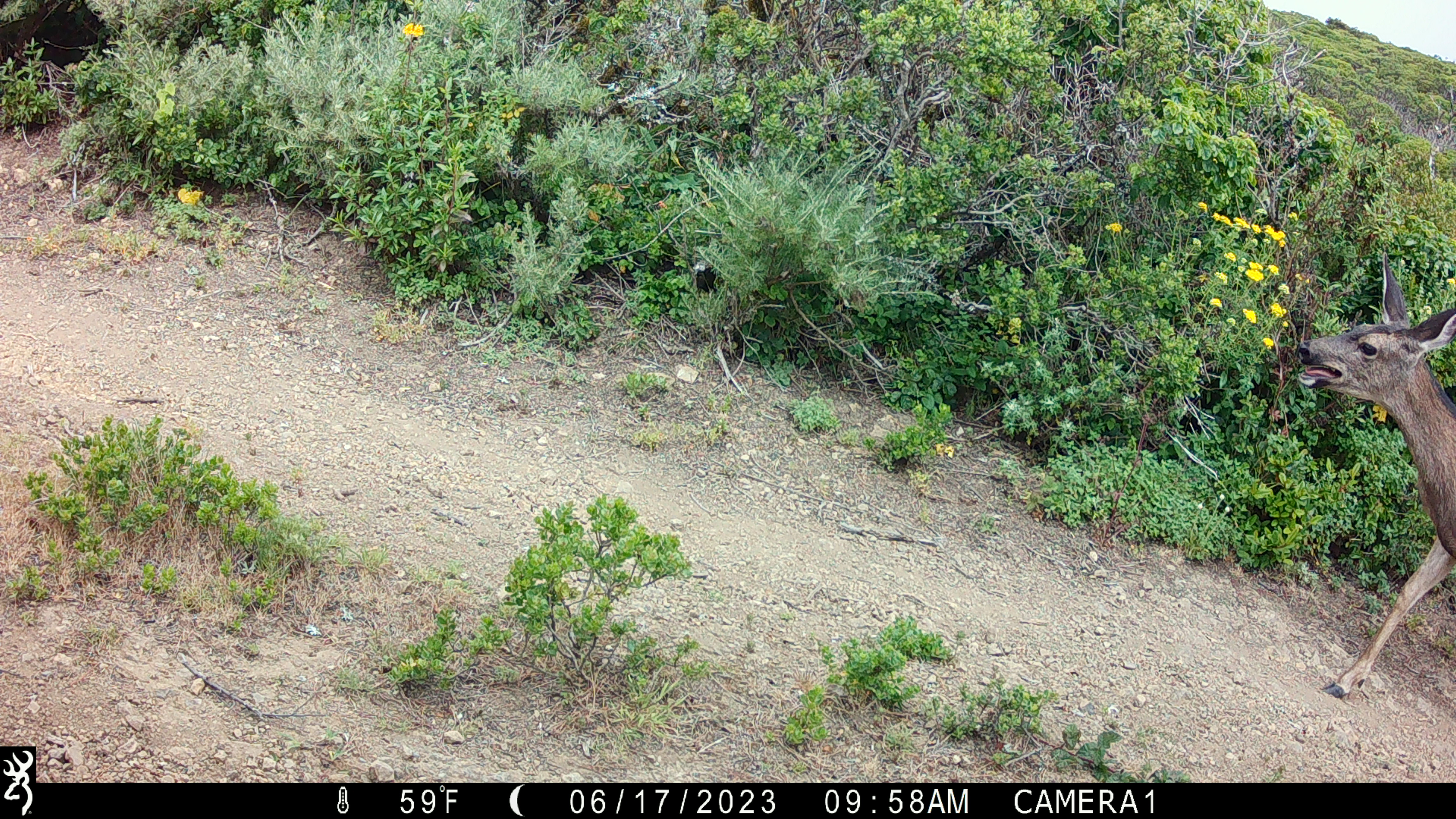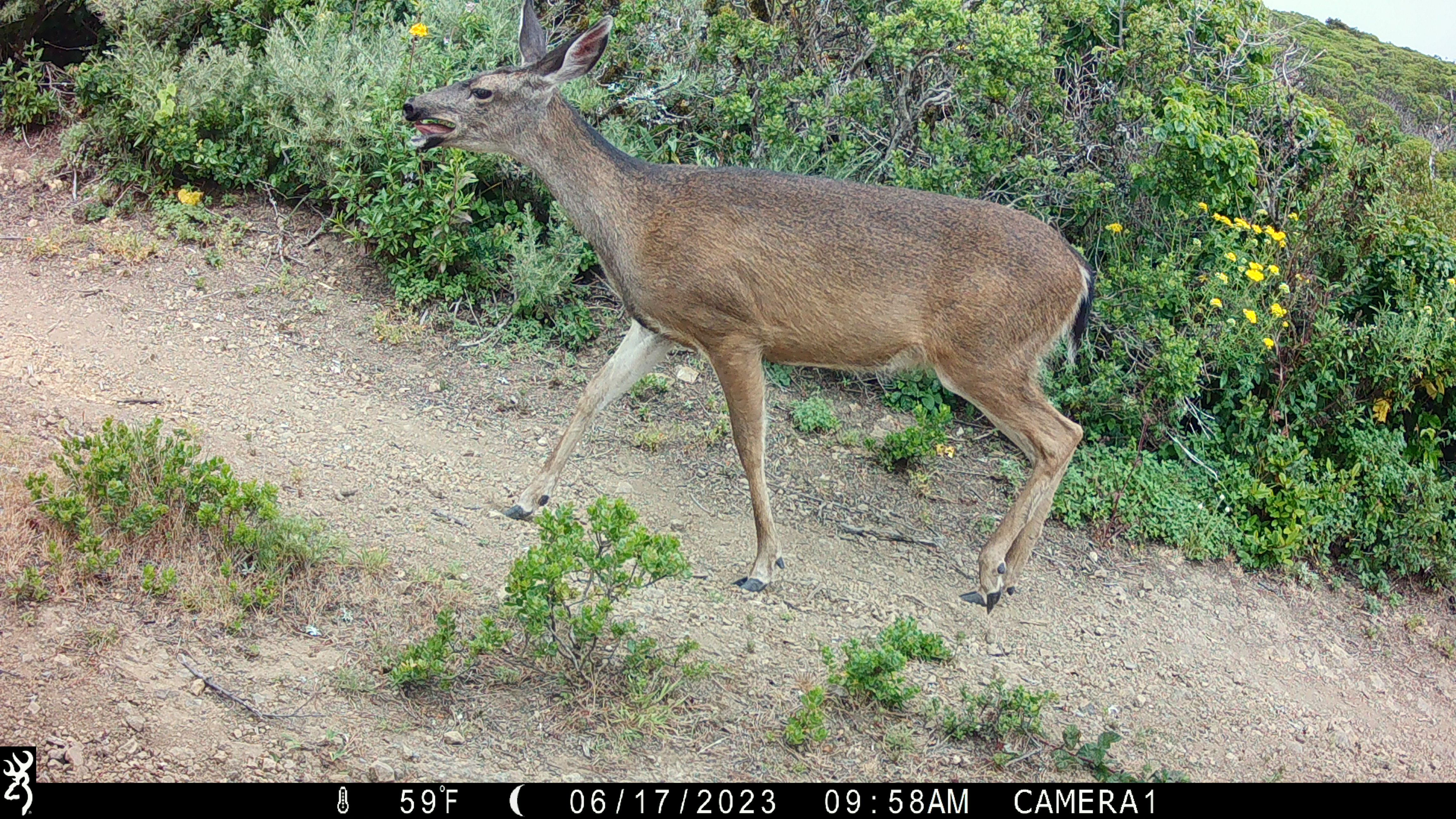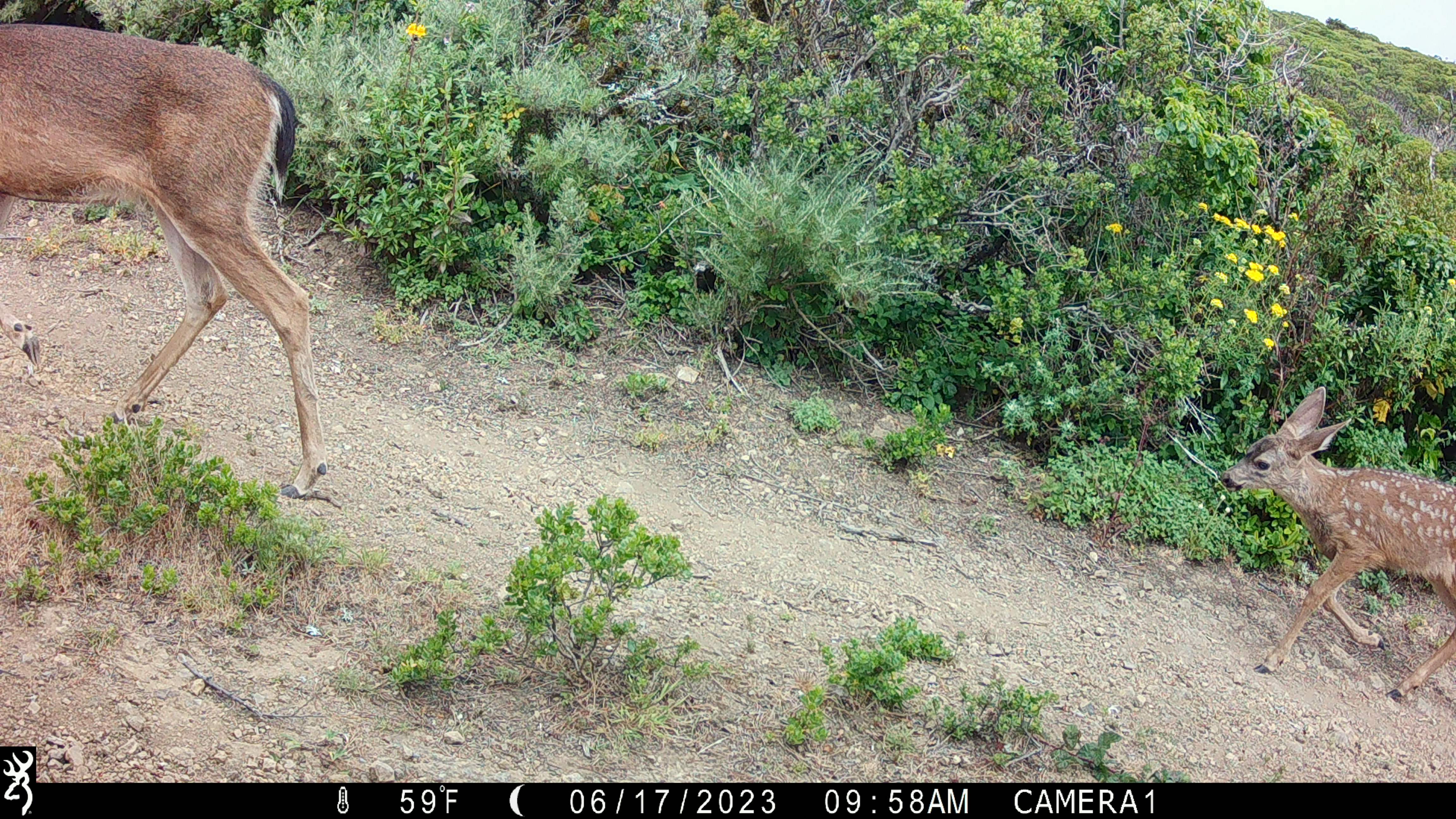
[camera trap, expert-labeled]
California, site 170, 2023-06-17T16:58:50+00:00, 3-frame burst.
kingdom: Animalia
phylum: Chordata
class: Mammalia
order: Artiodactyla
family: Cervidae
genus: Odocoileus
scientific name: Odocoileus hemionus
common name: mule deer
Mule deer (Odocoileus hemionus).